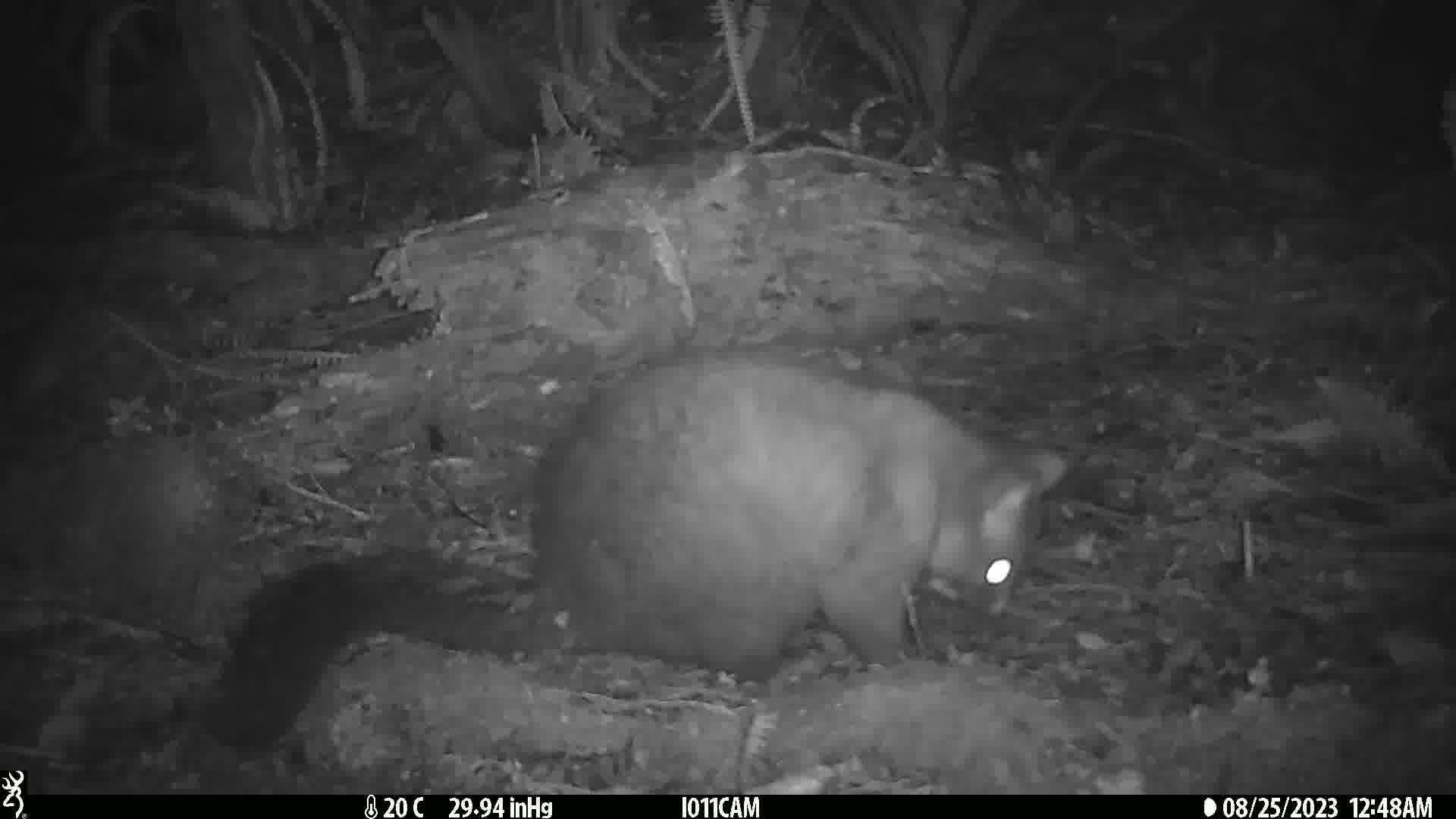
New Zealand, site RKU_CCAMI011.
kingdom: Animalia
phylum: Chordata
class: Mammalia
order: Diprotodontia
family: Phalangeridae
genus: Trichosurus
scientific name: Trichosurus vulpecula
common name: common brushtail possum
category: possum